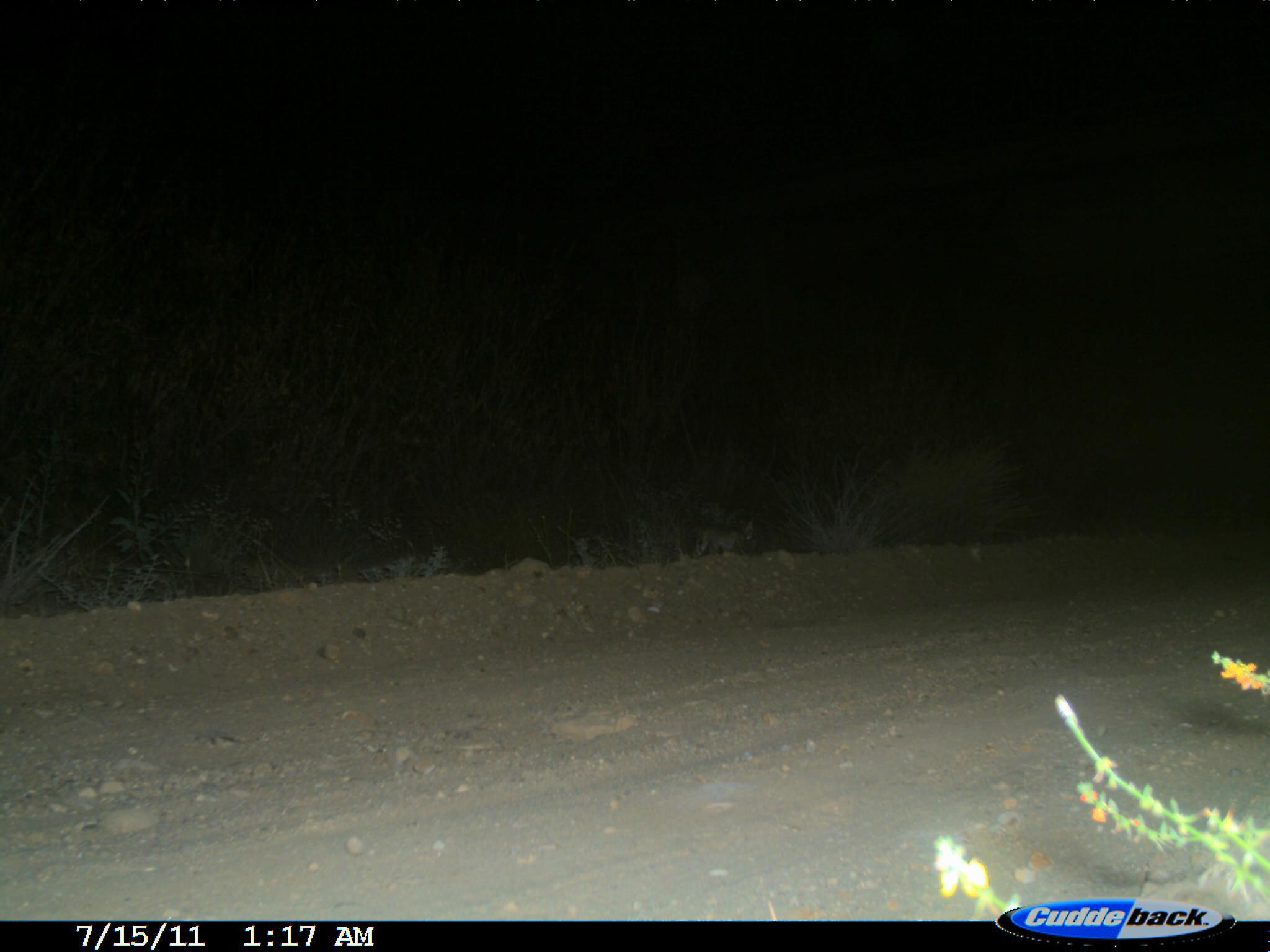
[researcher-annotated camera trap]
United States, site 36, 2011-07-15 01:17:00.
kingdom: Animalia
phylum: Chordata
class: Mammalia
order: Carnivora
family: Felidae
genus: Lynx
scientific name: Lynx rufus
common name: bobcat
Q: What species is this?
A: Bobcat (Lynx rufus).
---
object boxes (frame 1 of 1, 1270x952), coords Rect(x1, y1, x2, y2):
bobcat: Rect(690, 519, 761, 559)